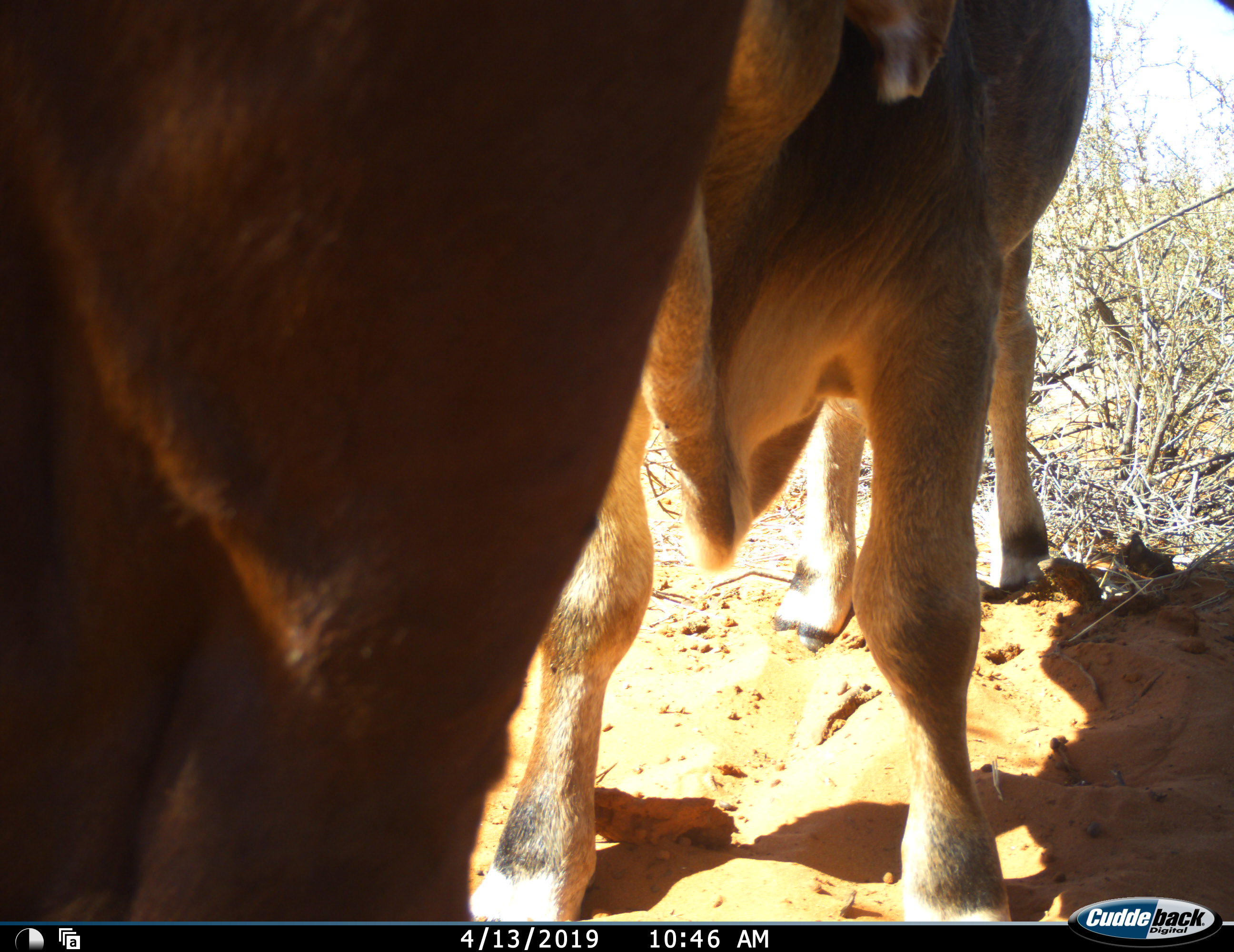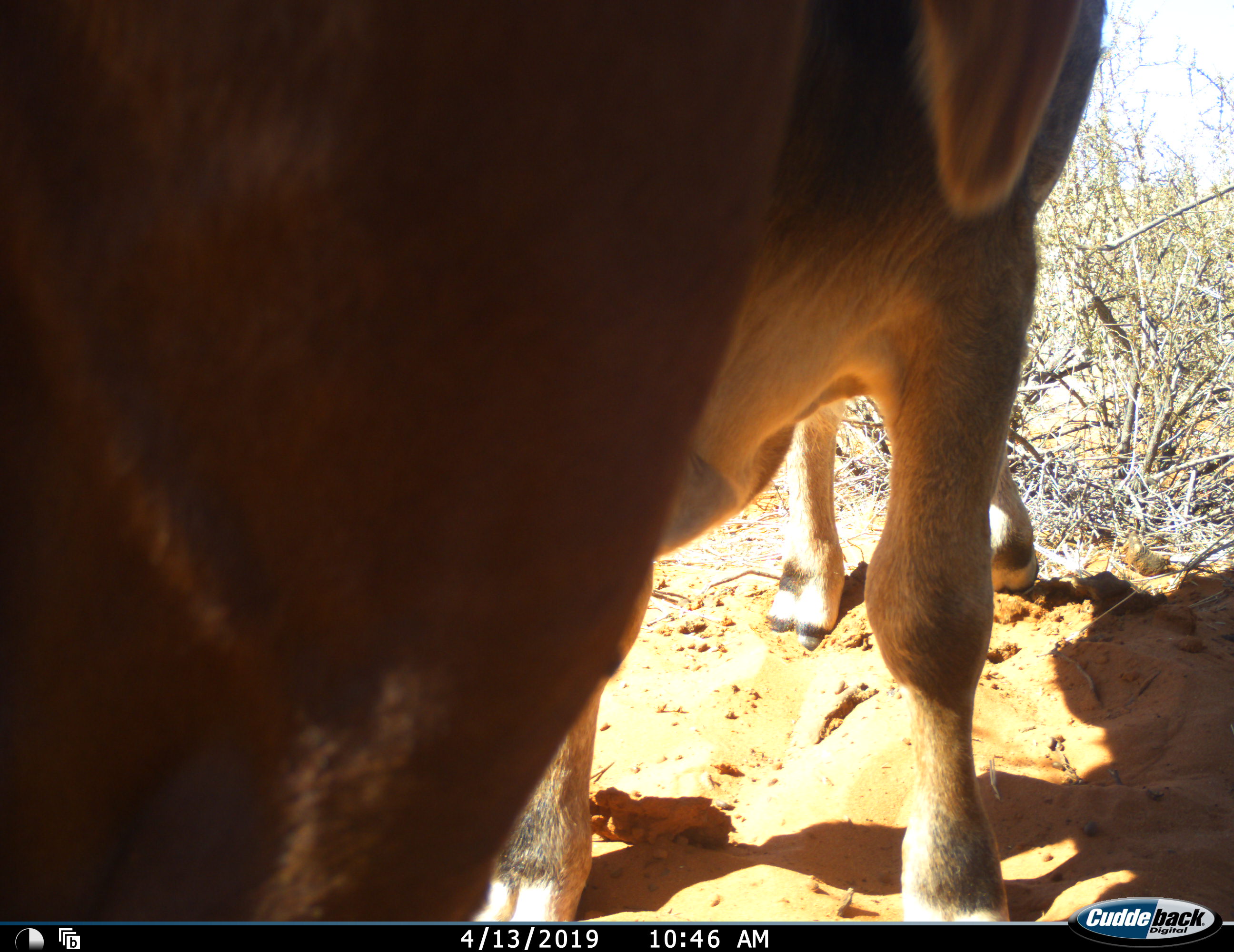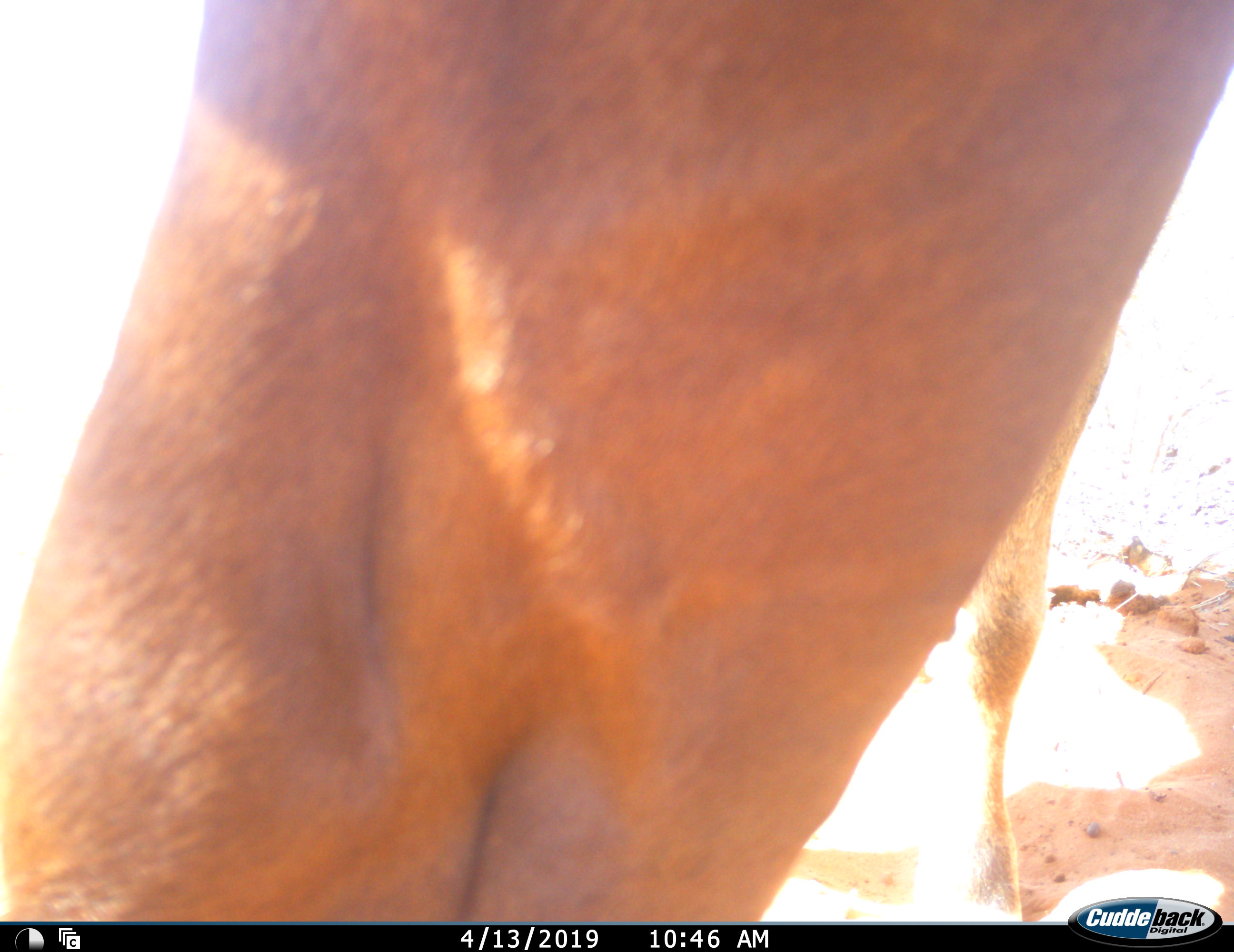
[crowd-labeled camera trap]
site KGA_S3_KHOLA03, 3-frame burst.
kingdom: Animalia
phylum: Chordata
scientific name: Vertebrata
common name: domestic animal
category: domesticanimal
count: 2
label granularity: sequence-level